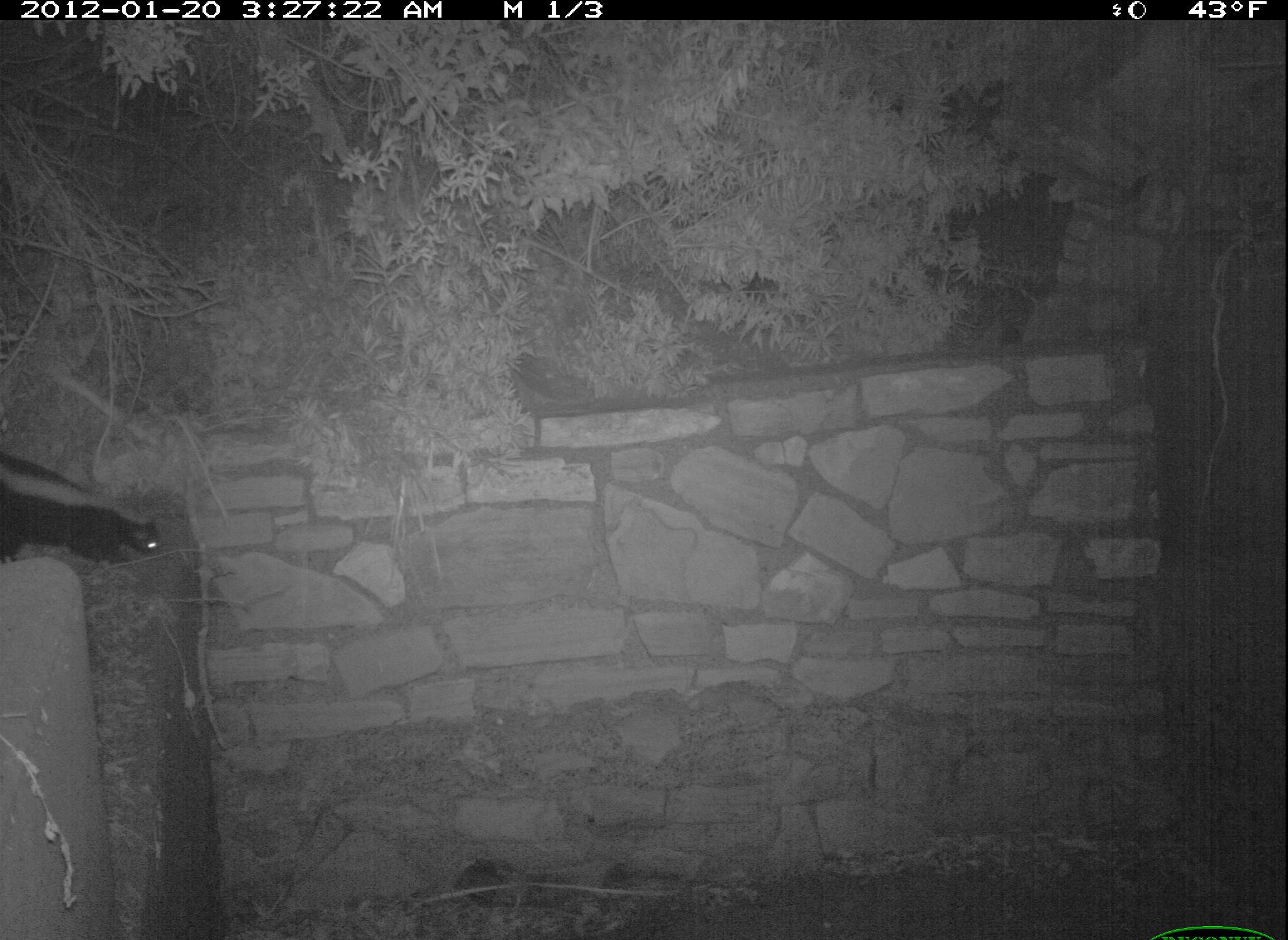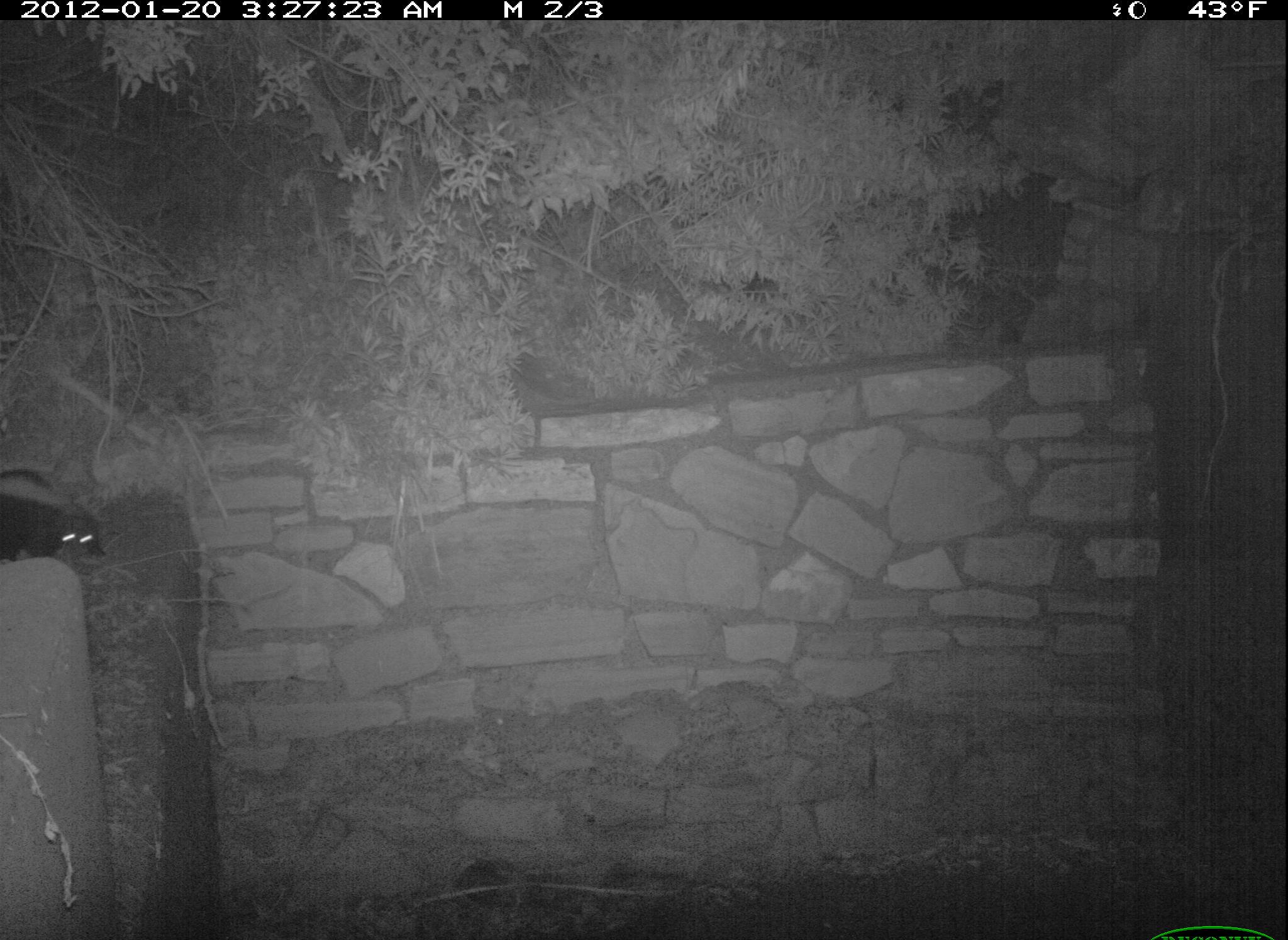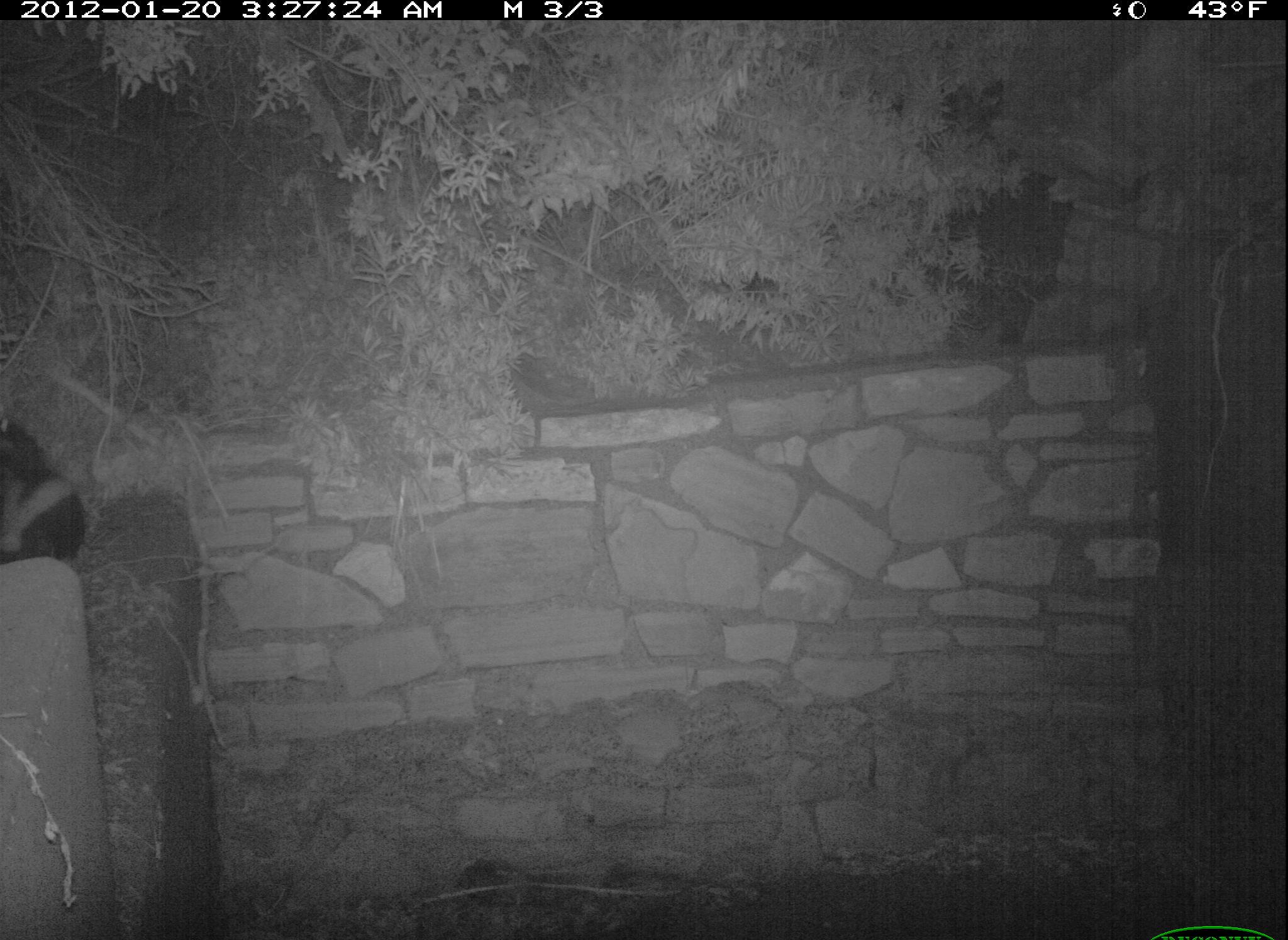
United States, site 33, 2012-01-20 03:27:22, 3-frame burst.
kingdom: Animalia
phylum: Chordata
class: Mammalia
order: Carnivora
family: Mephitidae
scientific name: Mephitidae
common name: skunk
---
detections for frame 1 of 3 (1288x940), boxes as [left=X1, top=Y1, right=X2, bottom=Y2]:
skunk: [left=2, top=446, right=180, bottom=581]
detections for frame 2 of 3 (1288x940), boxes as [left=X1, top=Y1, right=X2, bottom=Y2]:
skunk: [left=0, top=472, right=119, bottom=562]